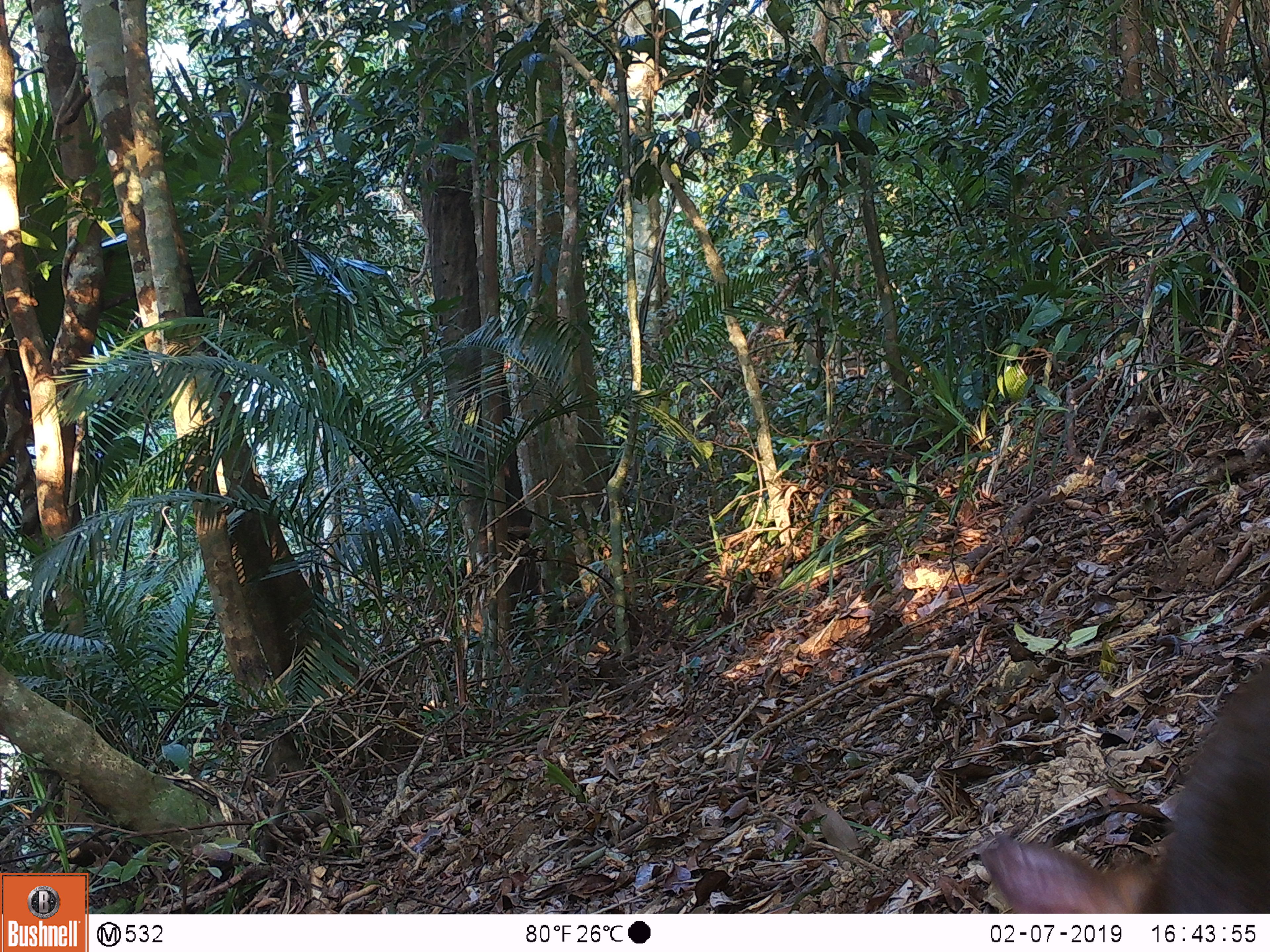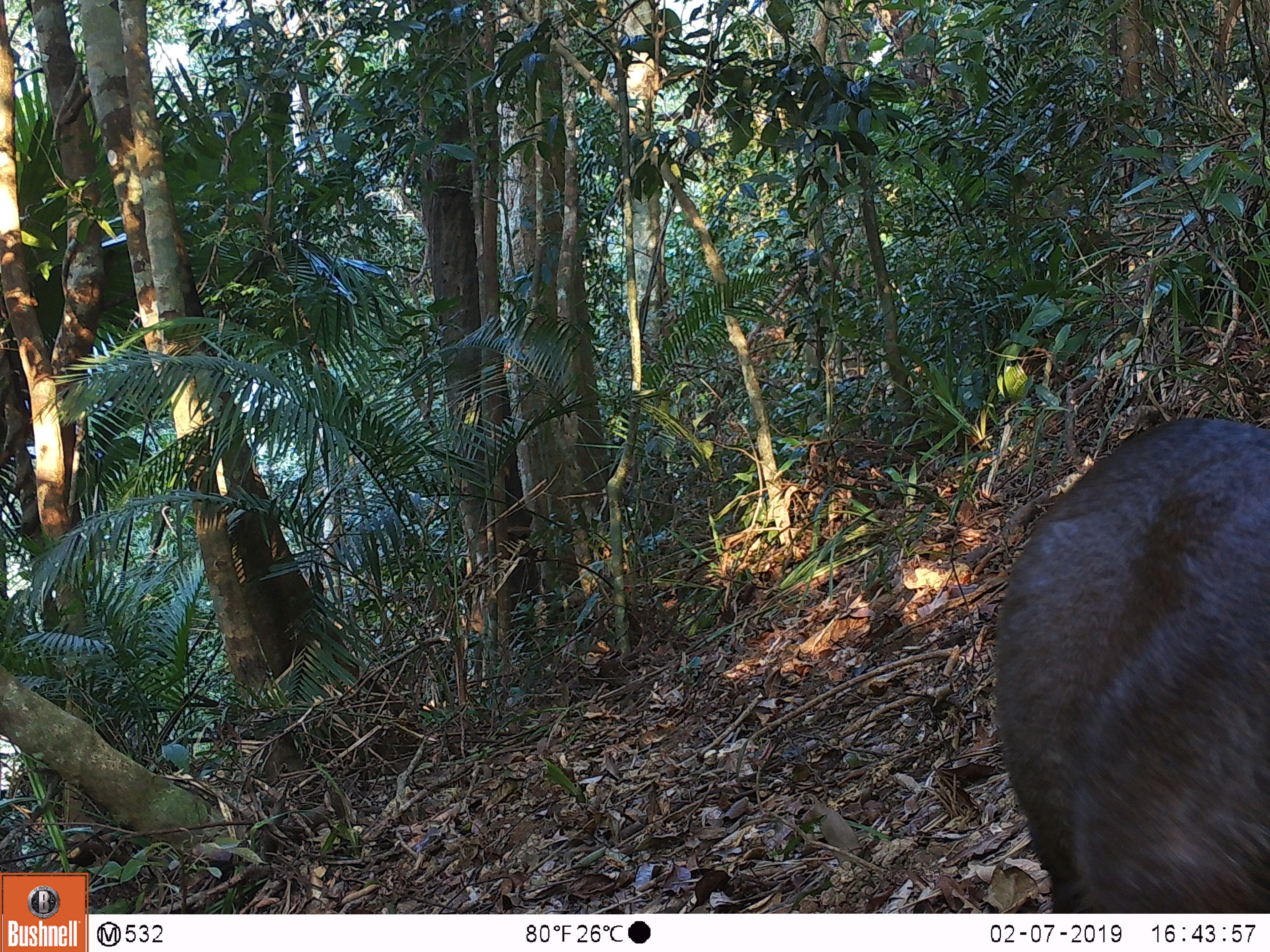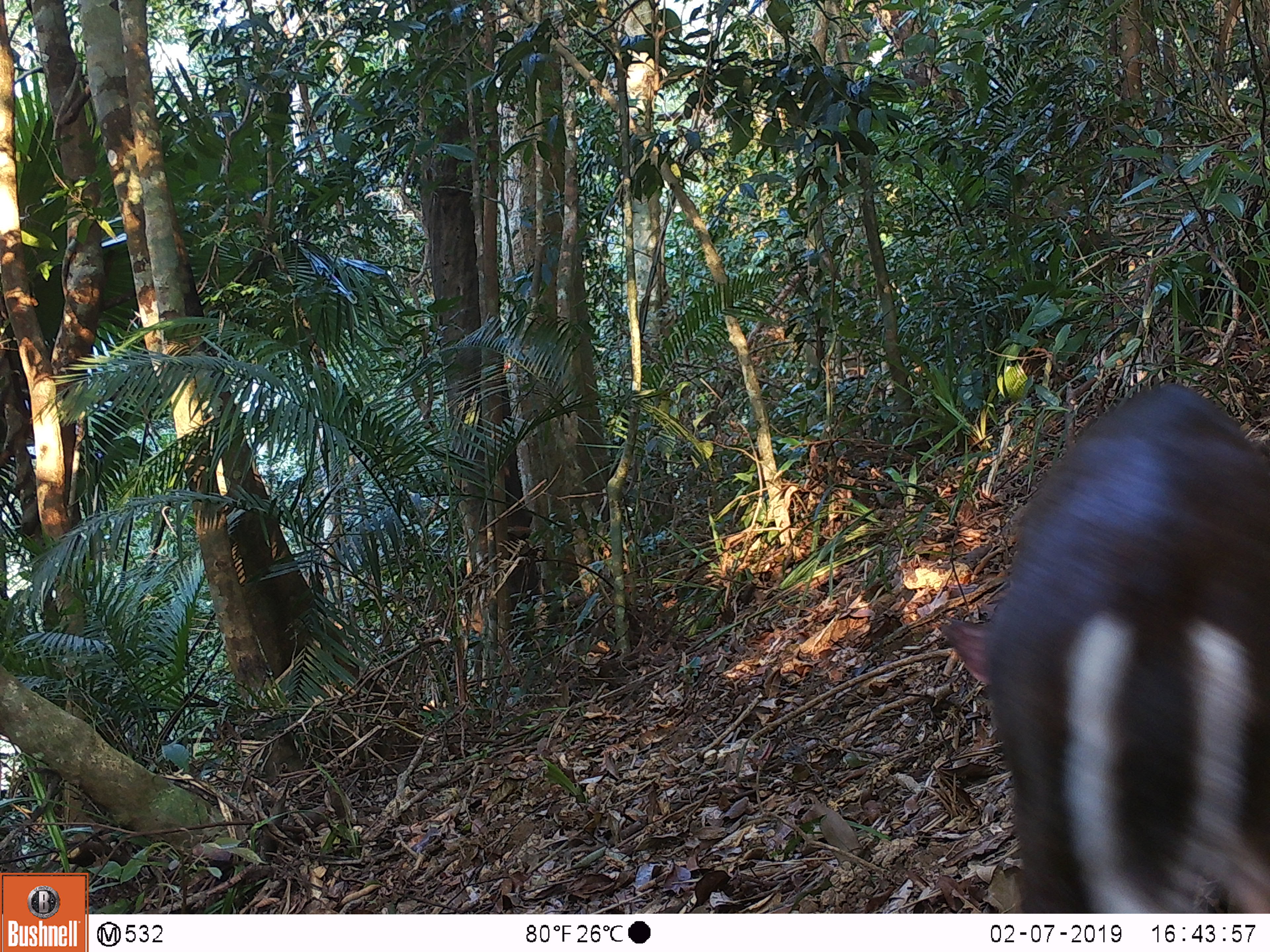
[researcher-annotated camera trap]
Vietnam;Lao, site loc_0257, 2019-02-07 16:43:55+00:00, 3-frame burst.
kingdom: Animalia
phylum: Chordata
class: Mammalia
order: Artiodactyla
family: Cervidae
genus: Muntiacus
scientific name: Muntiacus rooseveltorum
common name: roosevelt's muntjac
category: roosevelts muntjac group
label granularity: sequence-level